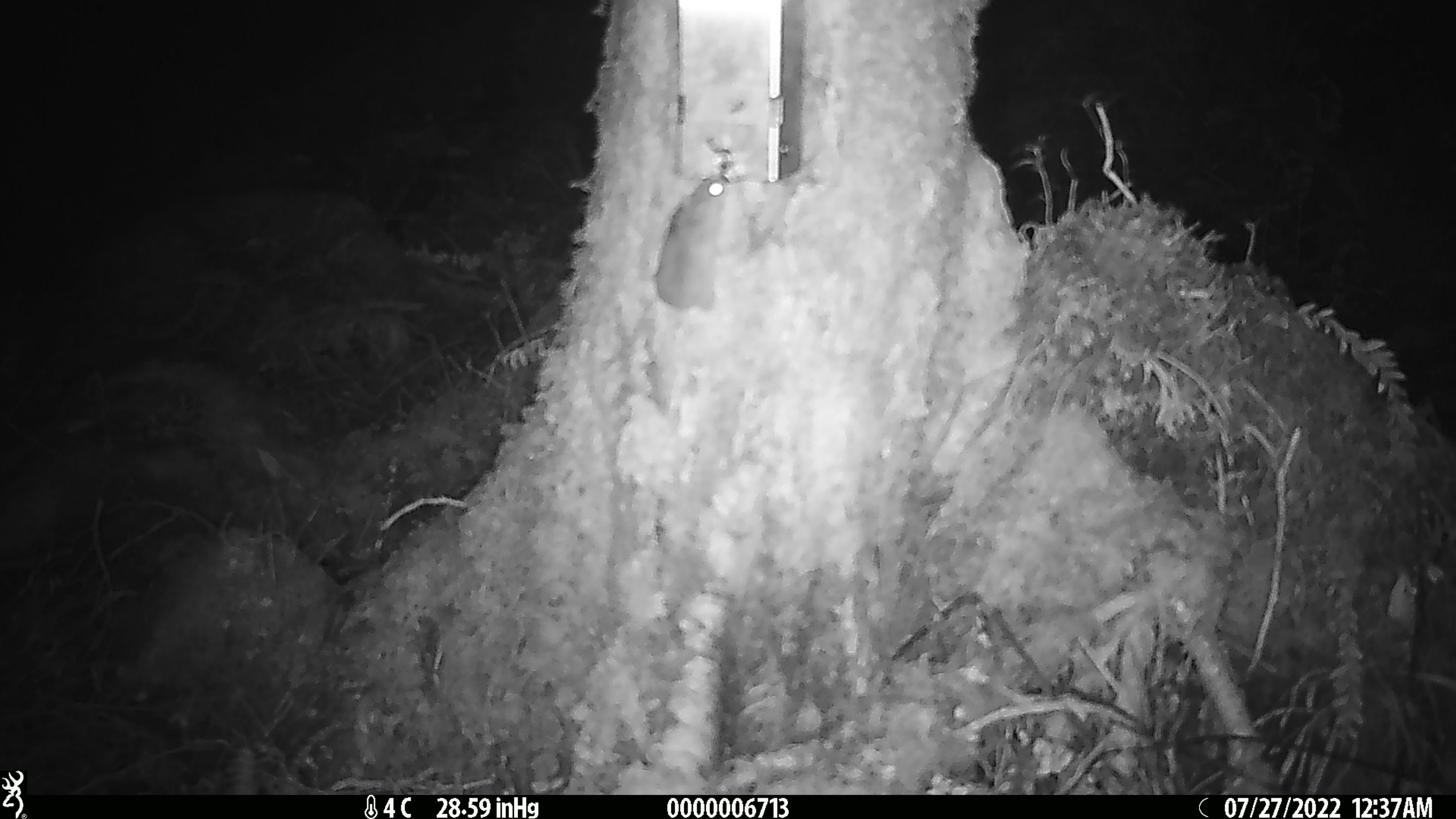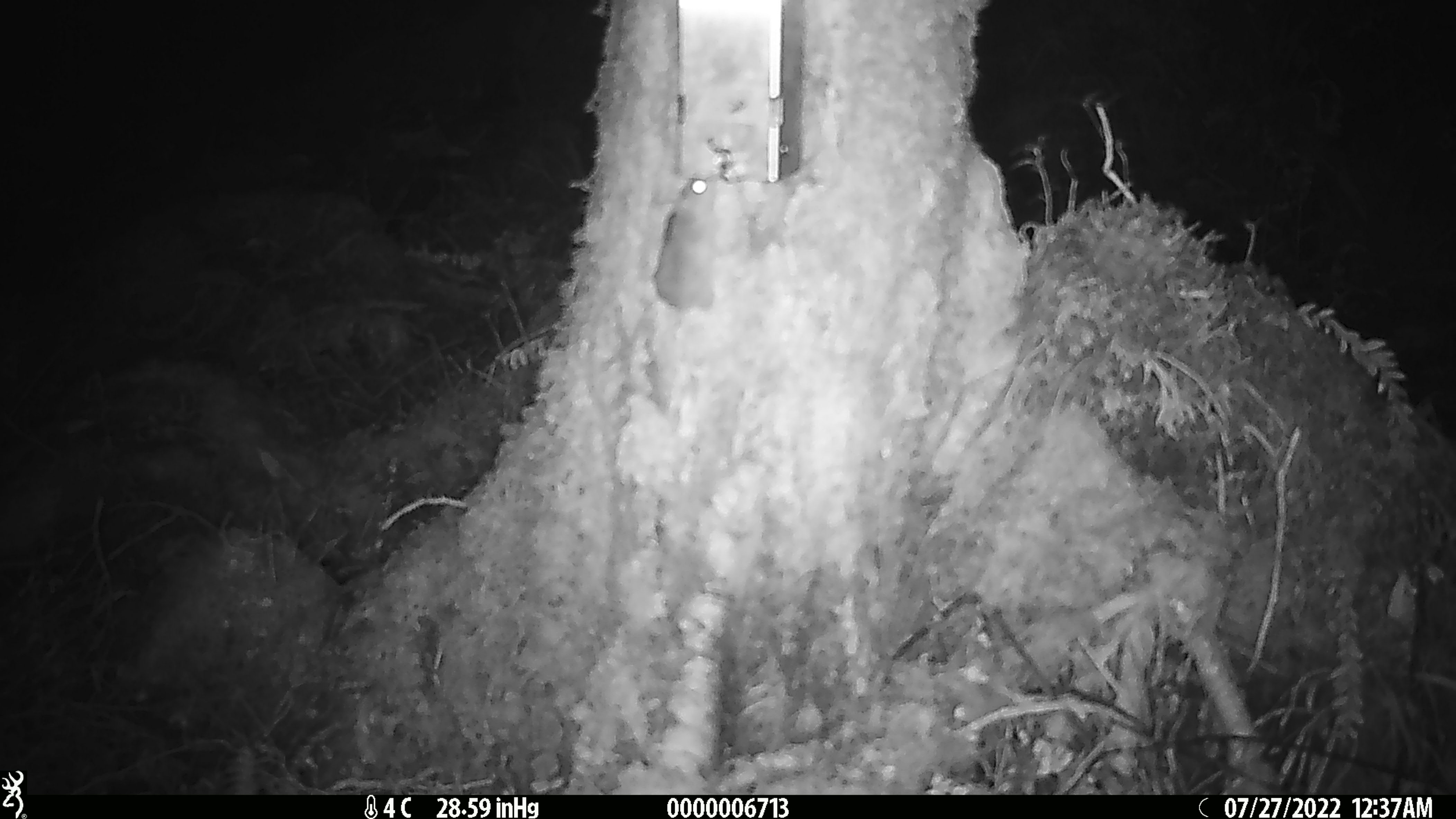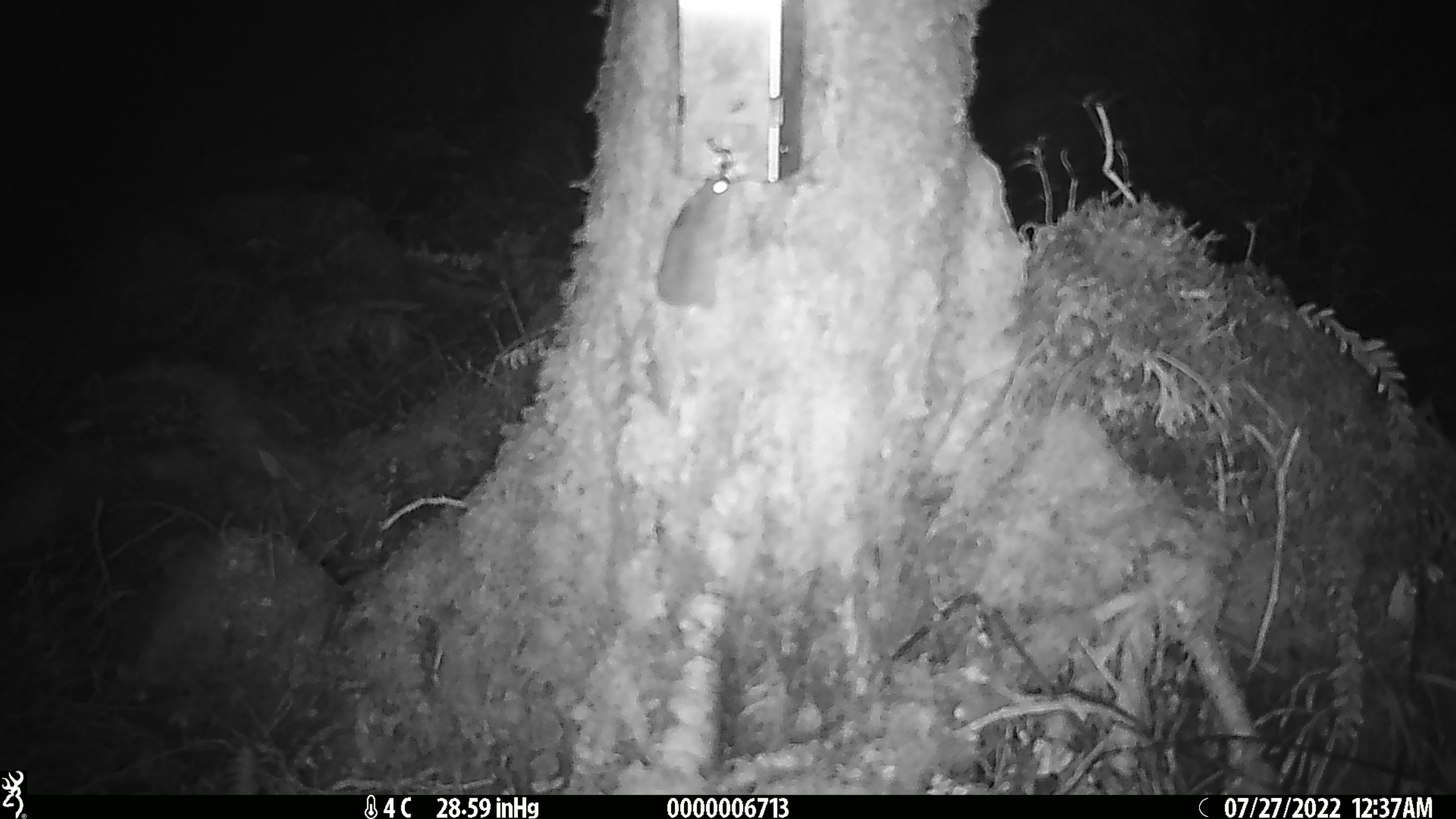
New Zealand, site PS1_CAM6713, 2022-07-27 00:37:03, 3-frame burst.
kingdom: Animalia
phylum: Chordata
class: Mammalia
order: Rodentia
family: Muridae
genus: Mus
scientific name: Mus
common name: mouse